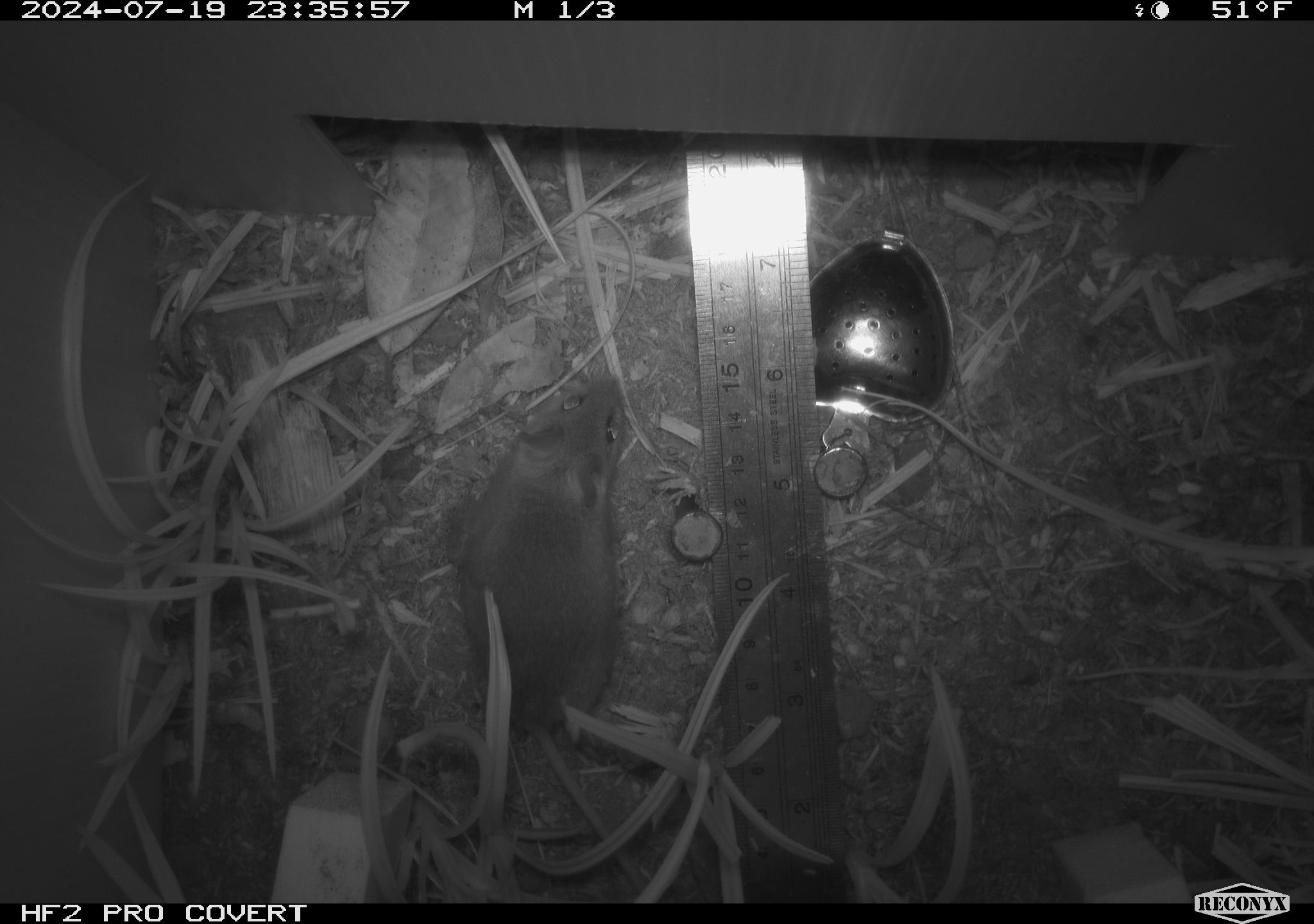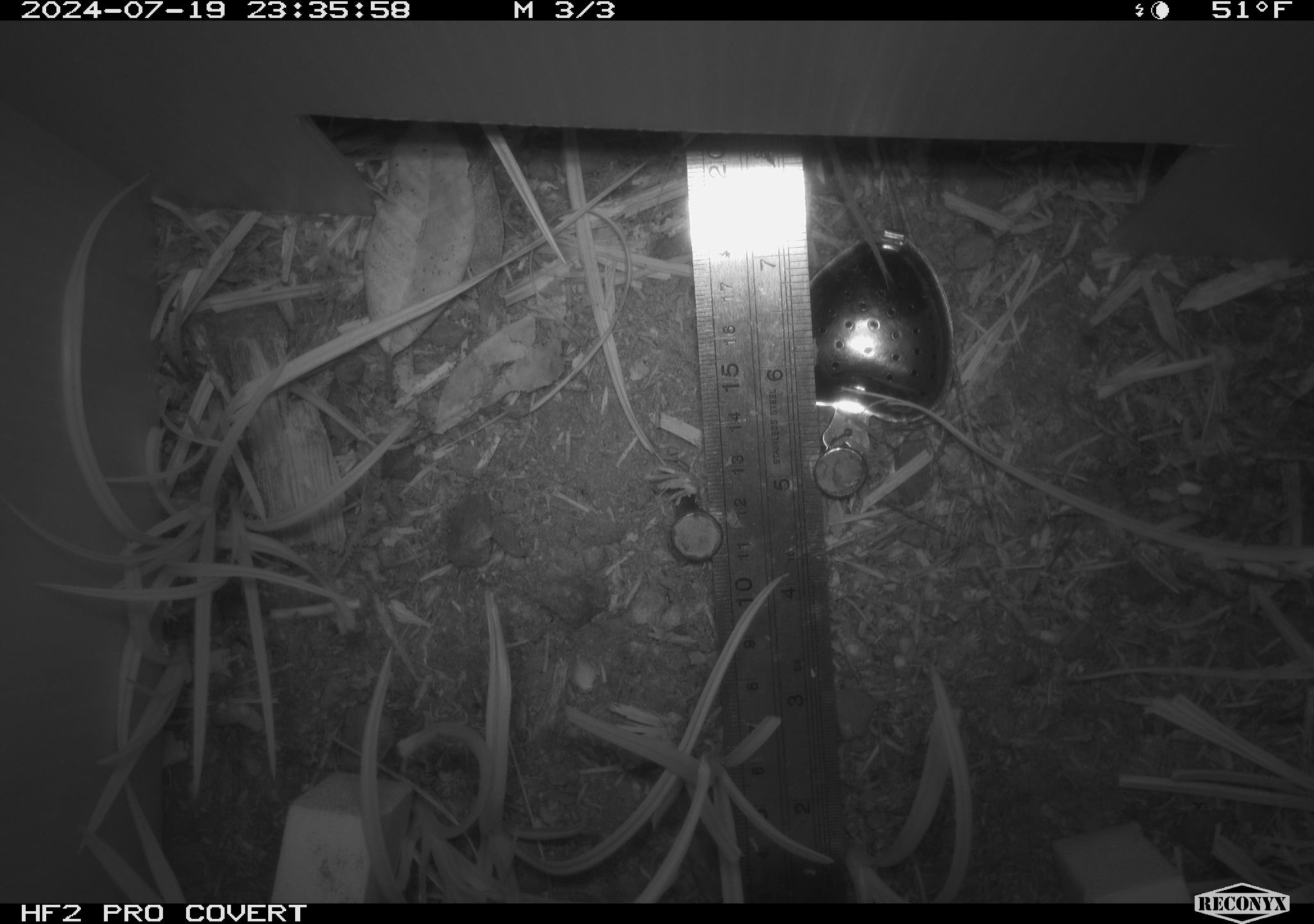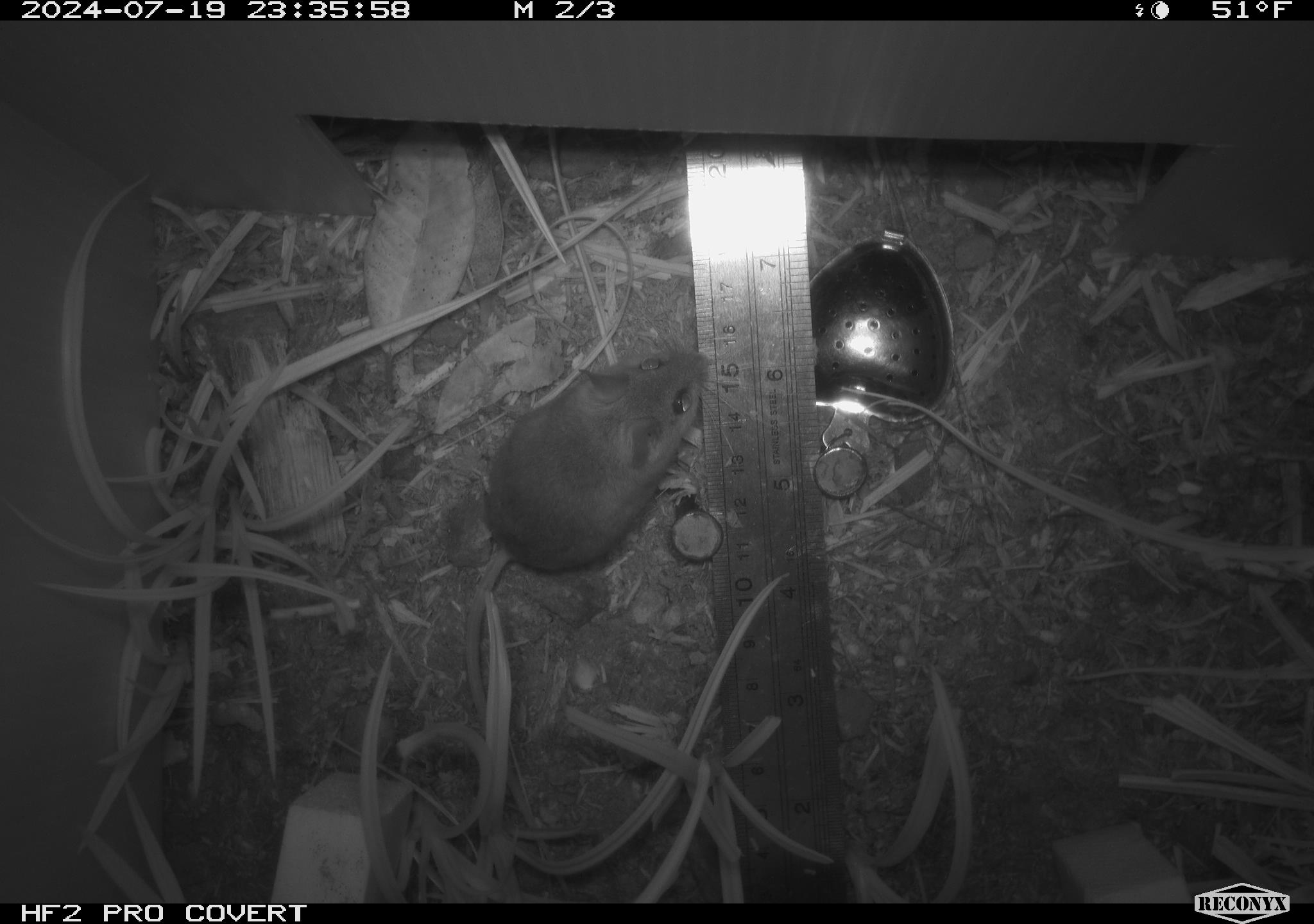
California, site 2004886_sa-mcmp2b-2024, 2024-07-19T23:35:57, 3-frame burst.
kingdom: Animalia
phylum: Chordata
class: Mammalia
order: Rodentia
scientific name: Rodentia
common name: mouse species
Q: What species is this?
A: Mouse species (Rodentia).